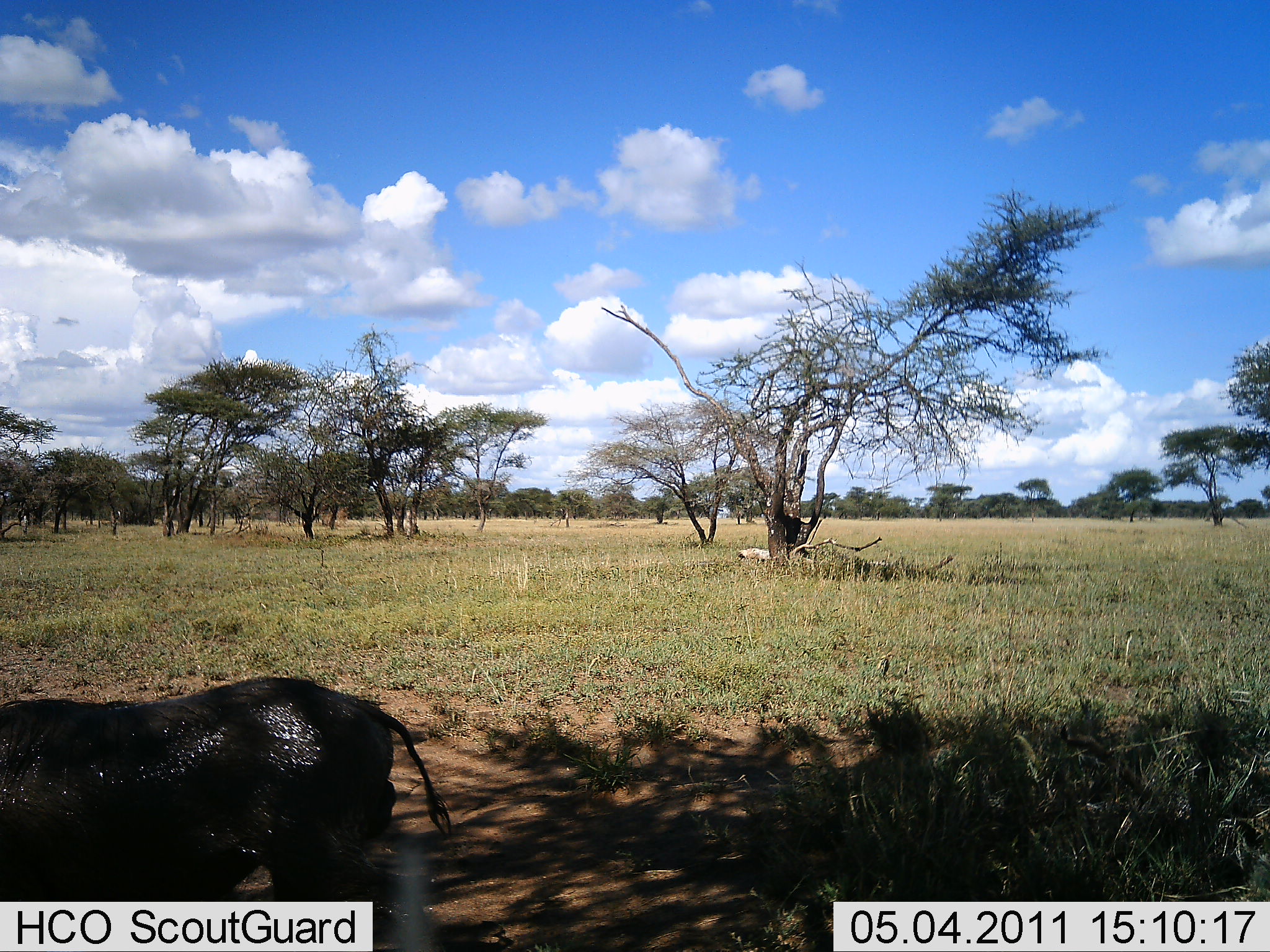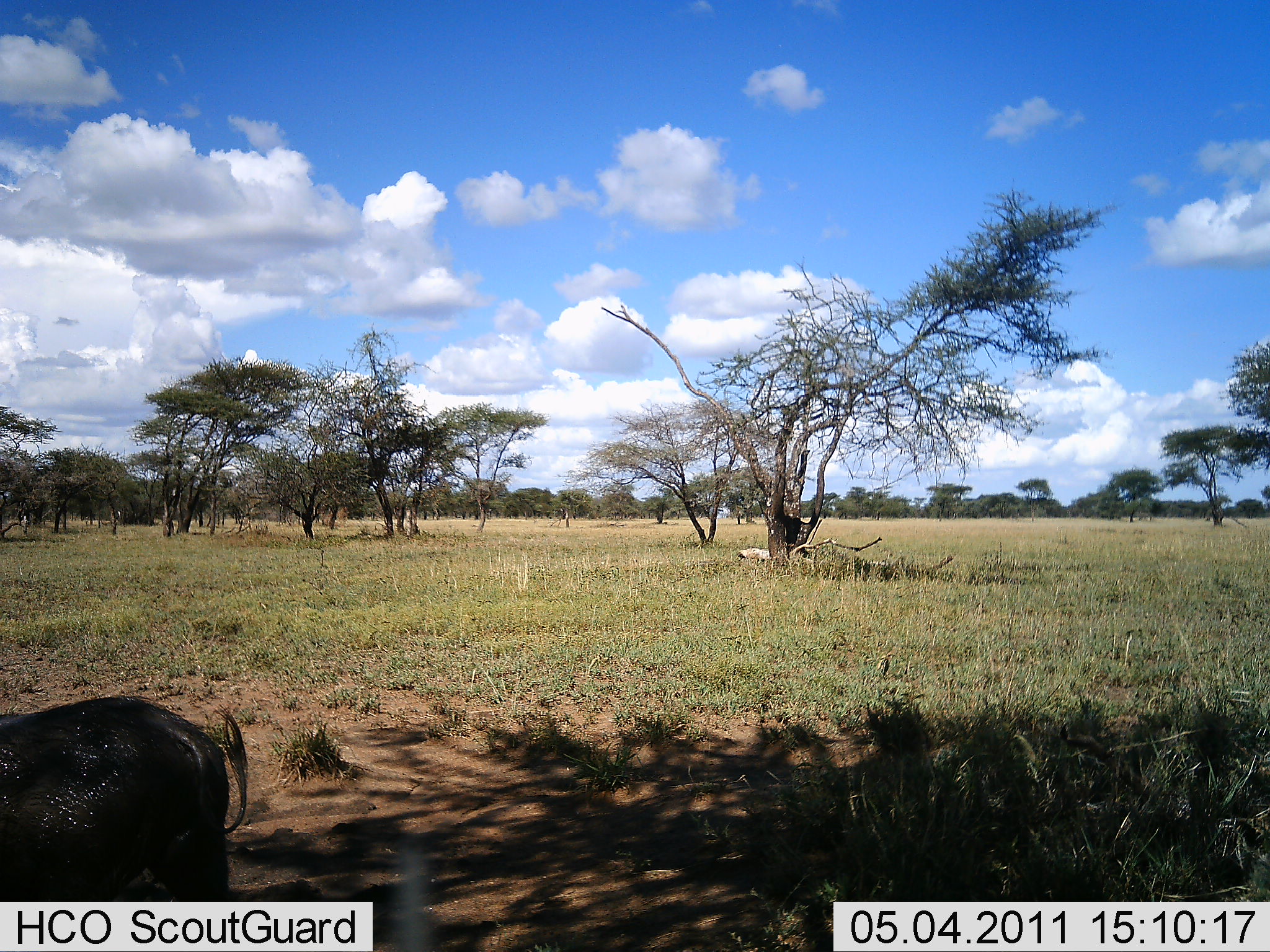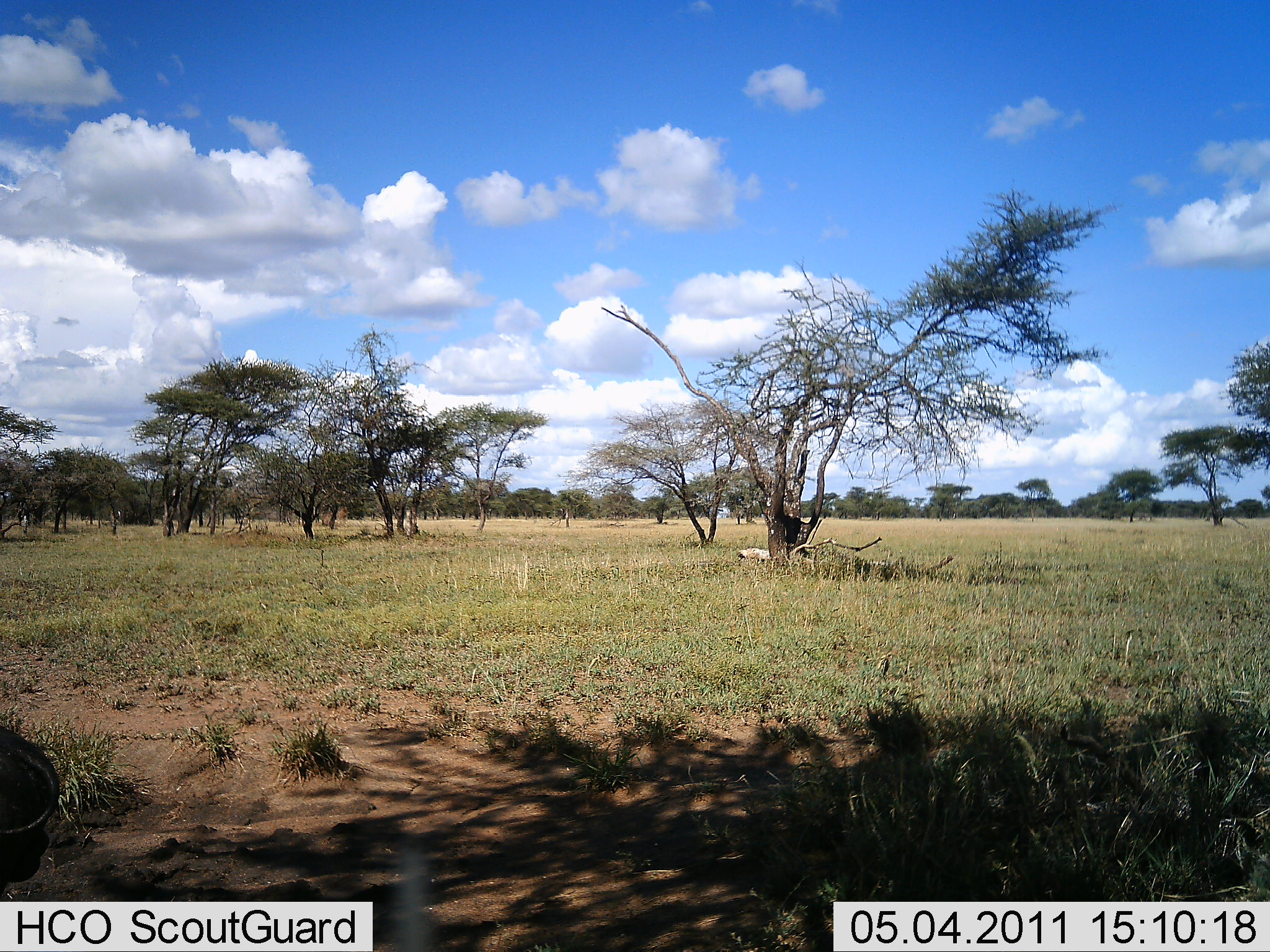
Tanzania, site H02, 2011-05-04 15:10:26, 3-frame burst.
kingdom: Animalia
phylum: Chordata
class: Mammalia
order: Artiodactyla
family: Suidae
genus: Phacochoerus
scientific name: Phacochoerus africanus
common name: warthog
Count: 1.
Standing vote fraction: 0%.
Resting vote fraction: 0%.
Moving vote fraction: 100%.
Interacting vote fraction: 0%.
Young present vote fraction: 0%.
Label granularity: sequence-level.